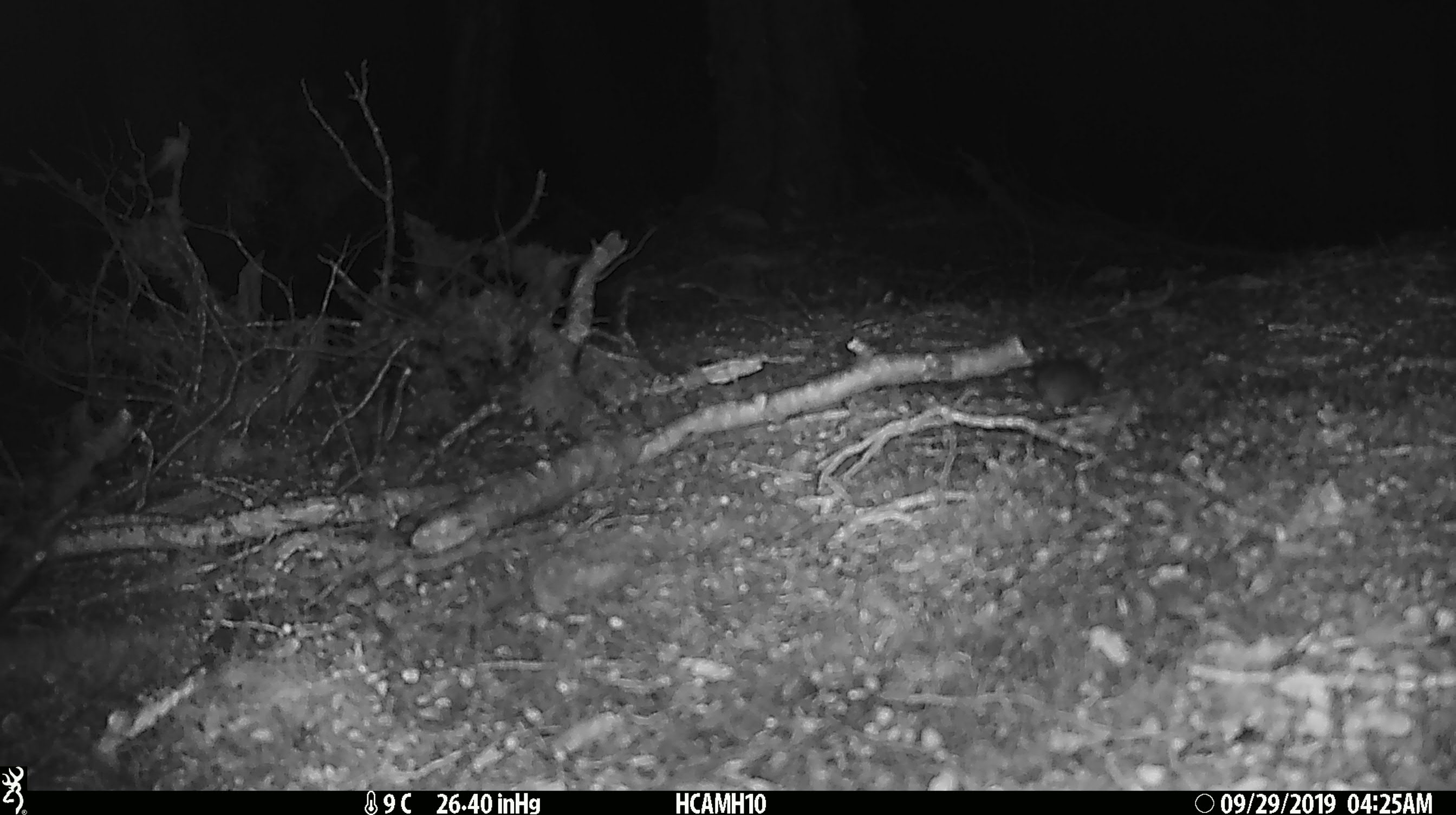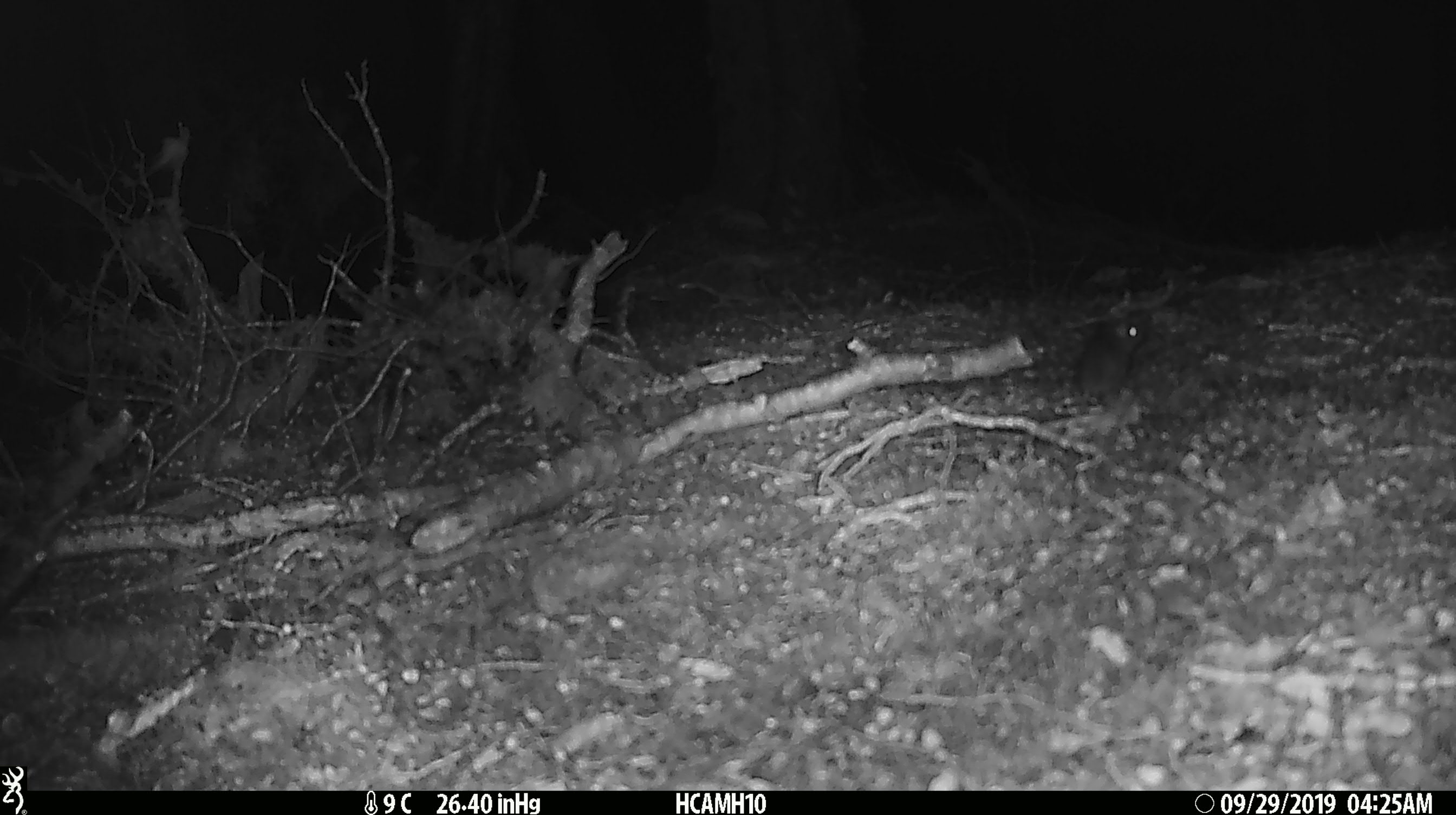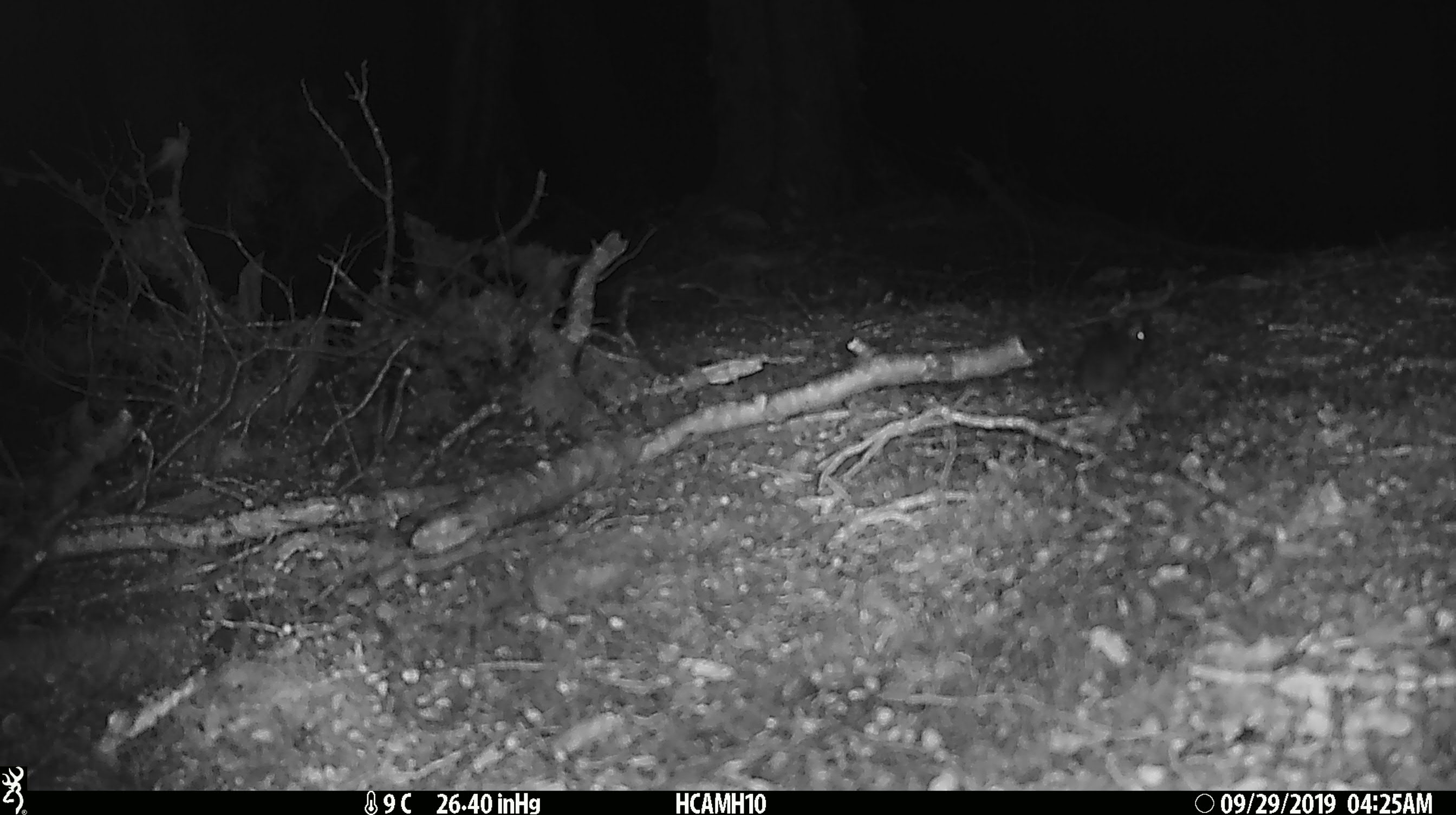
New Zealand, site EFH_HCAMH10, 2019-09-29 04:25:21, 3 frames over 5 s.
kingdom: Animalia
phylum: Chordata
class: Mammalia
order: Rodentia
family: Muridae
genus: Mus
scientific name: Mus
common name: mouse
Mouse (Mus).